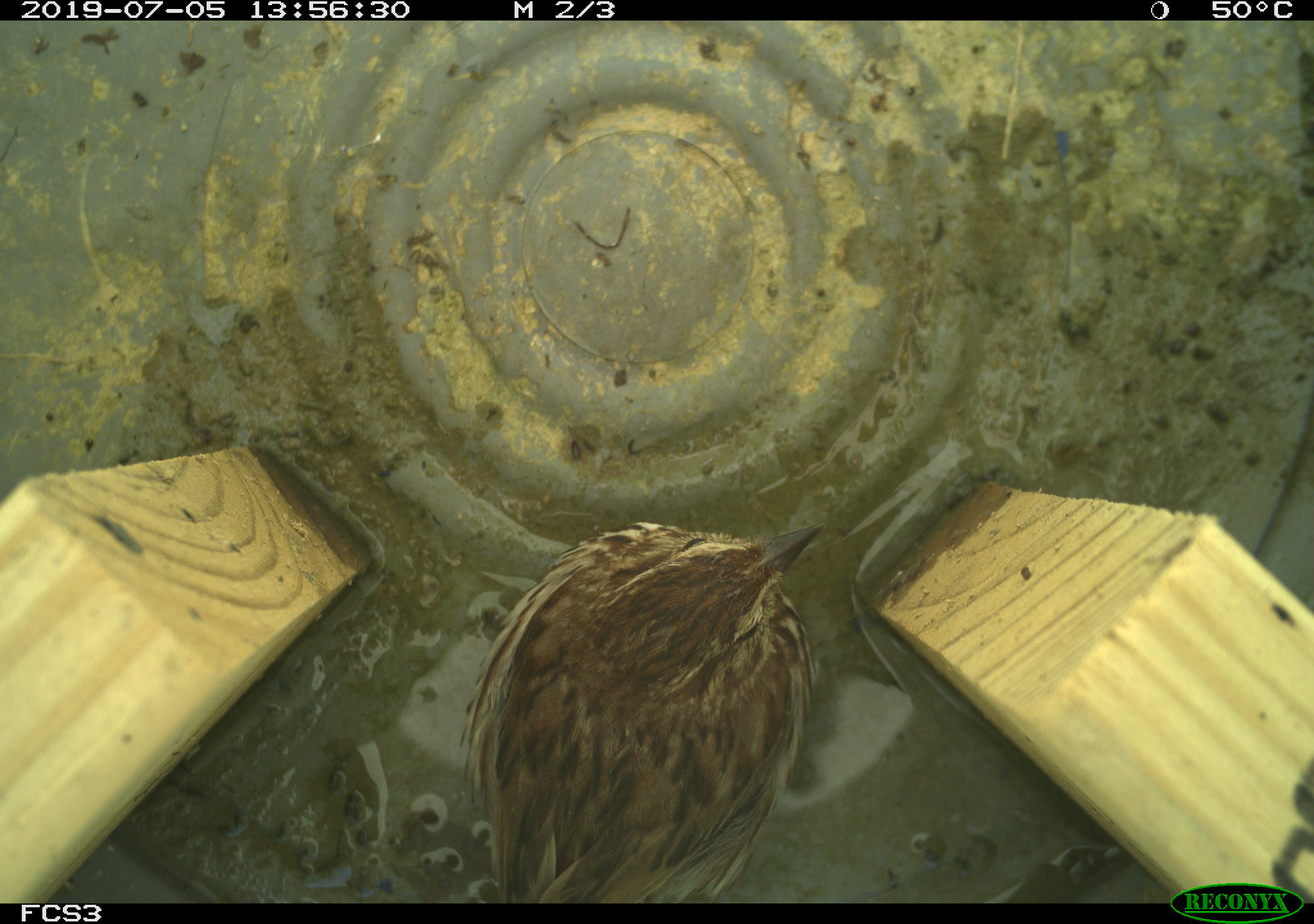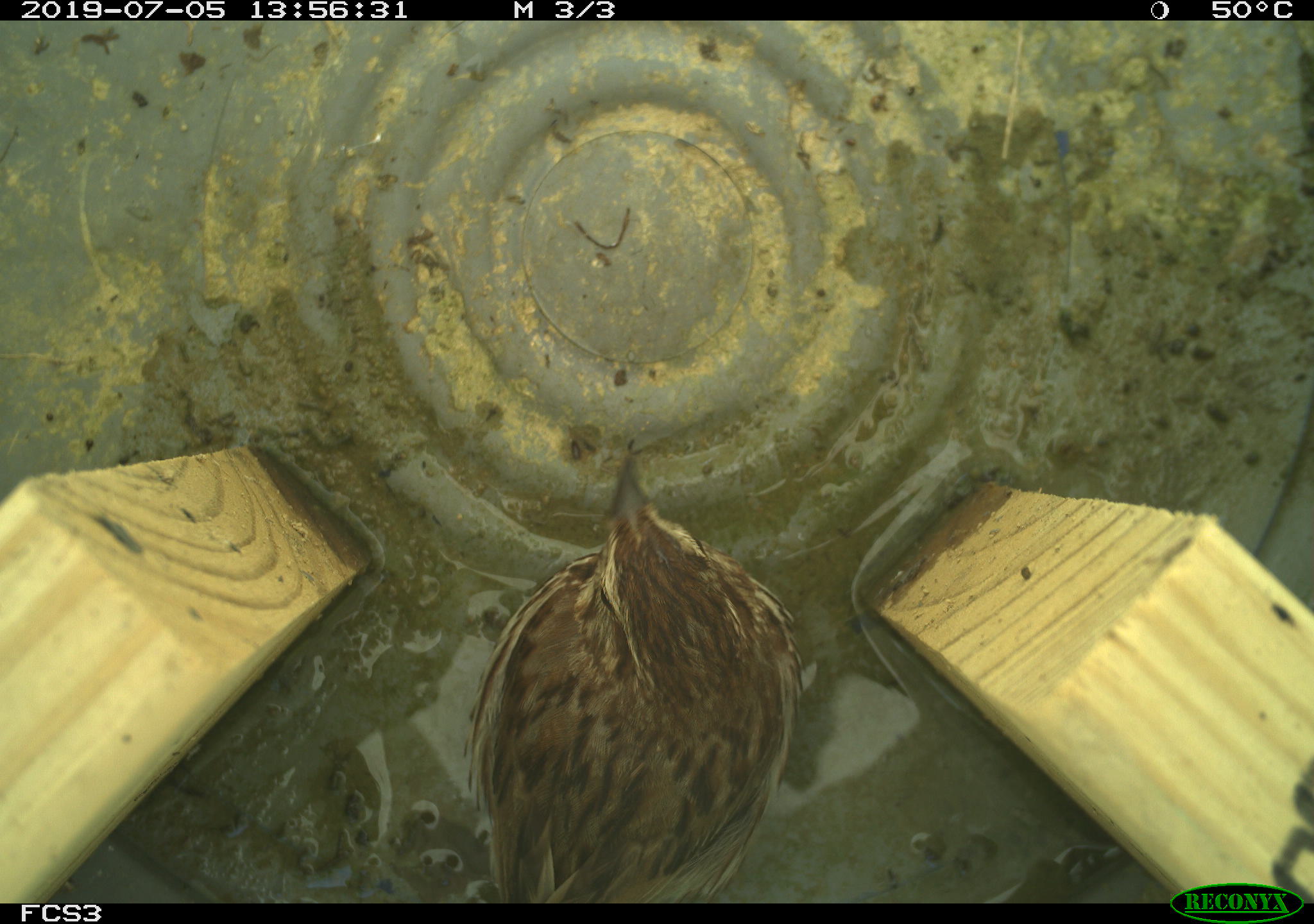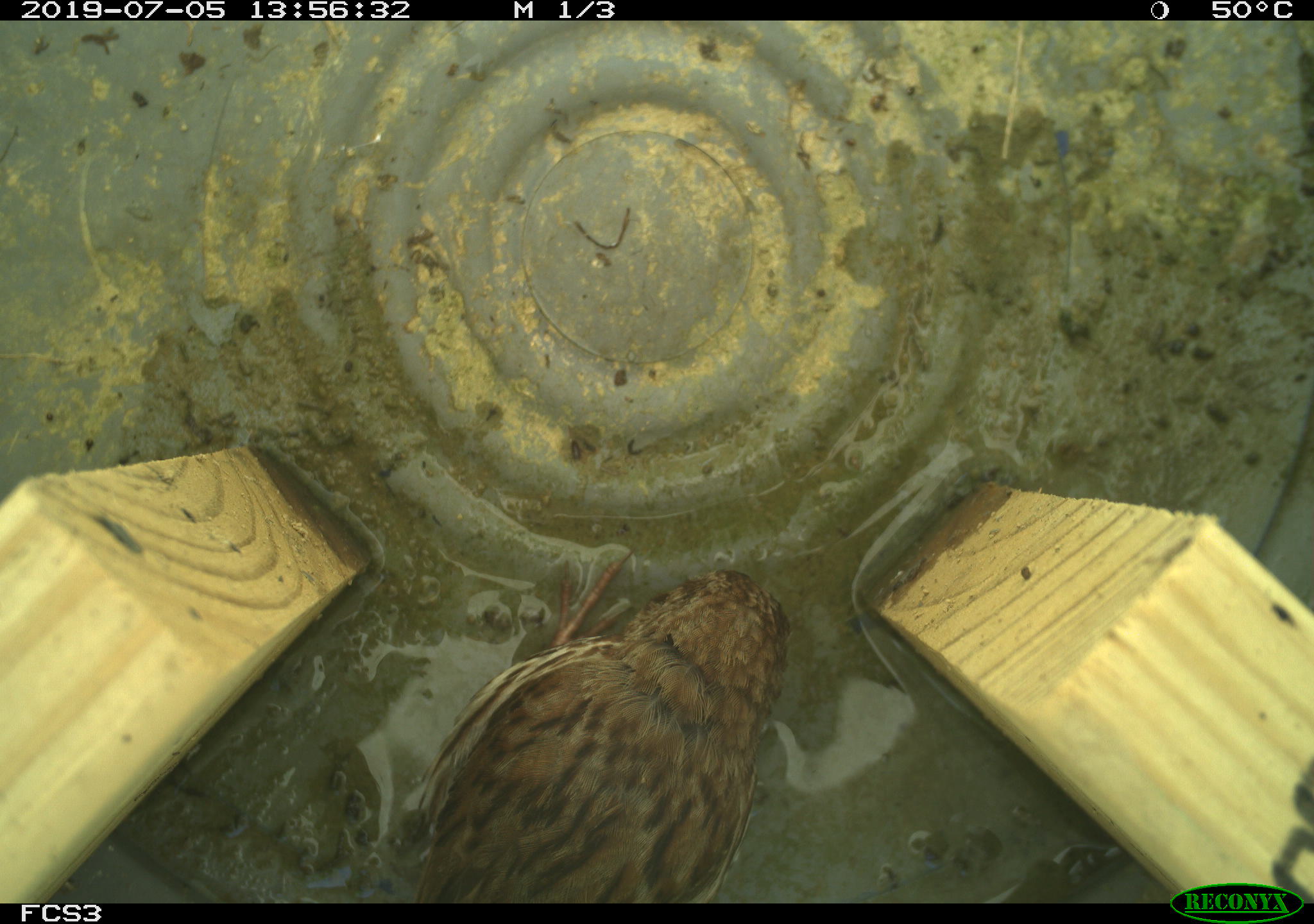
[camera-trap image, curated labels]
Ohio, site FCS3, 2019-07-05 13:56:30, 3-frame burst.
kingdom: Animalia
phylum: Chordata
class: Aves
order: Passeriformes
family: Passerellidae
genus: Melospiza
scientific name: Melospiza melodia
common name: song sparrow